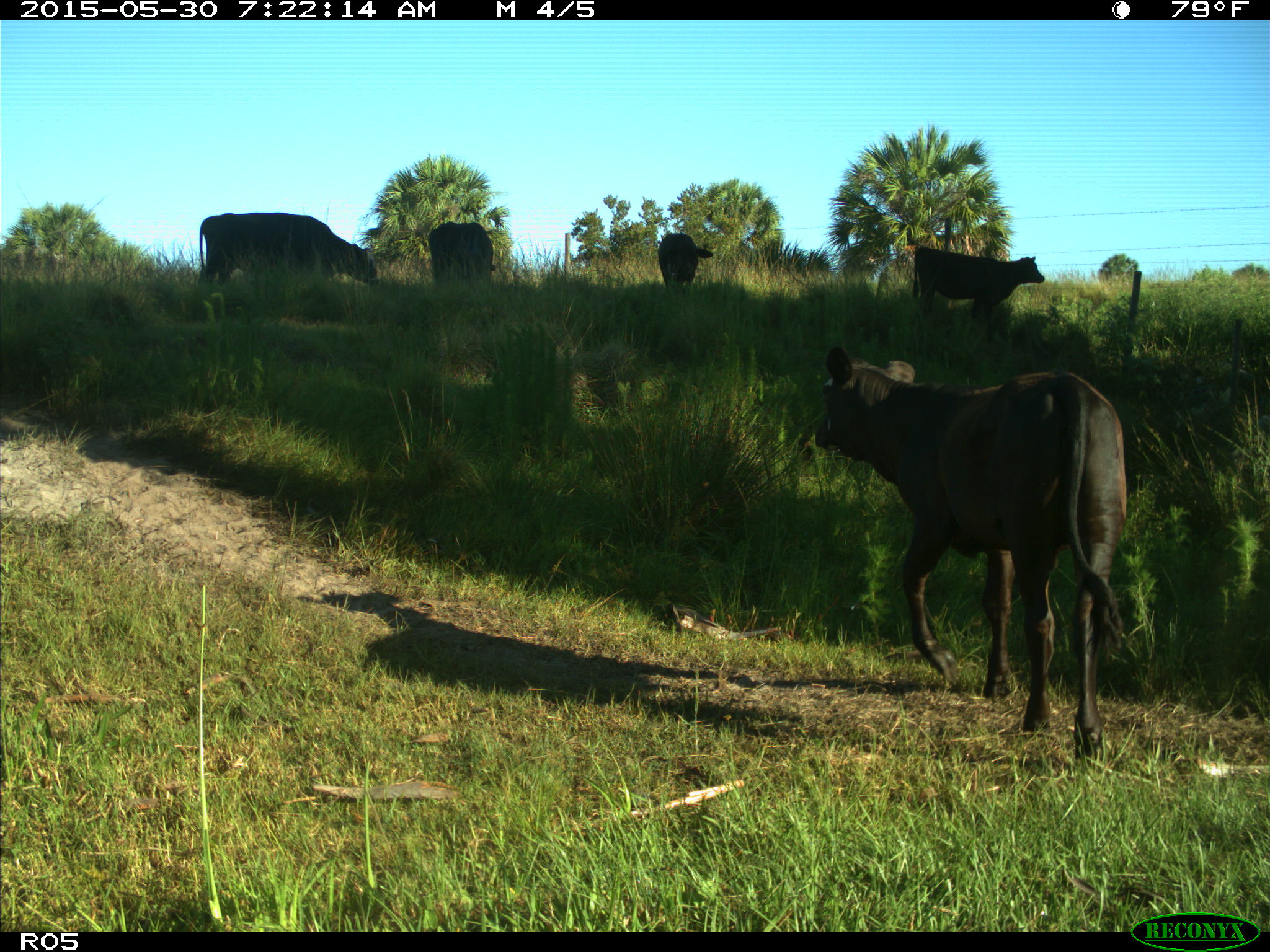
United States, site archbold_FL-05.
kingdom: Animalia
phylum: Chordata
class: Mammalia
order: Artiodactyla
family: Bovidae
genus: Bos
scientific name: Bos taurus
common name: domestic cow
Bos taurus (domestic cow).